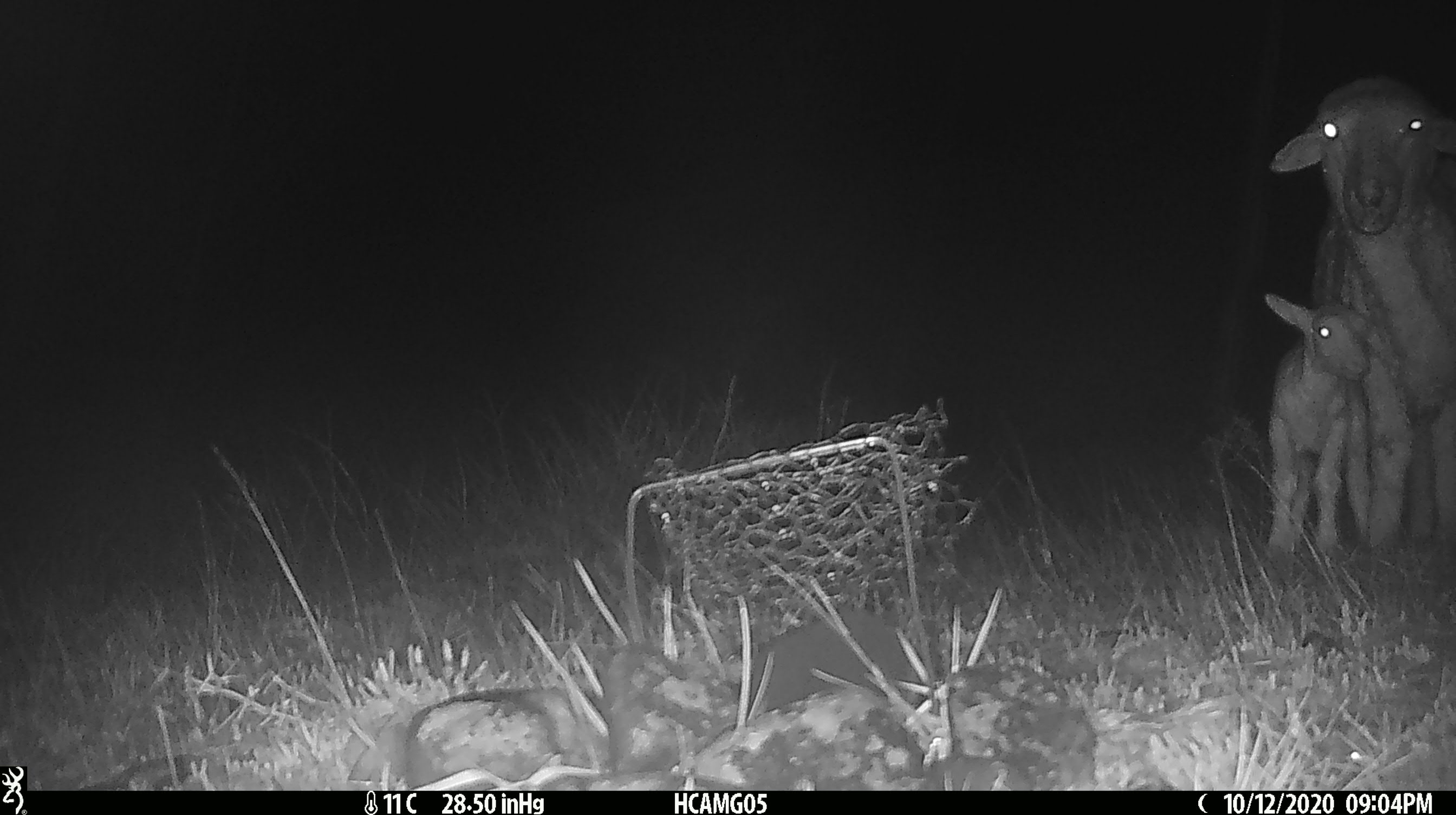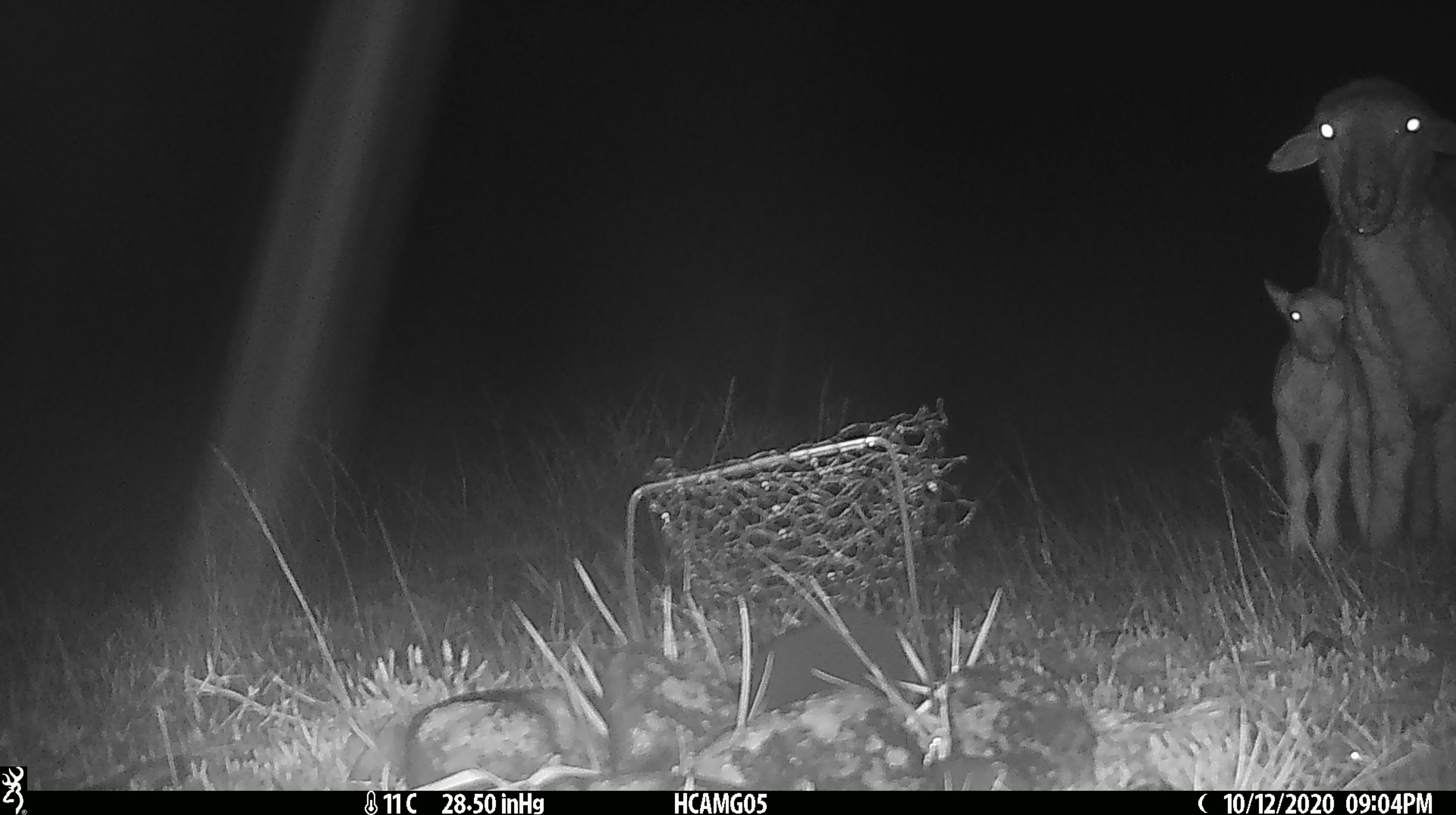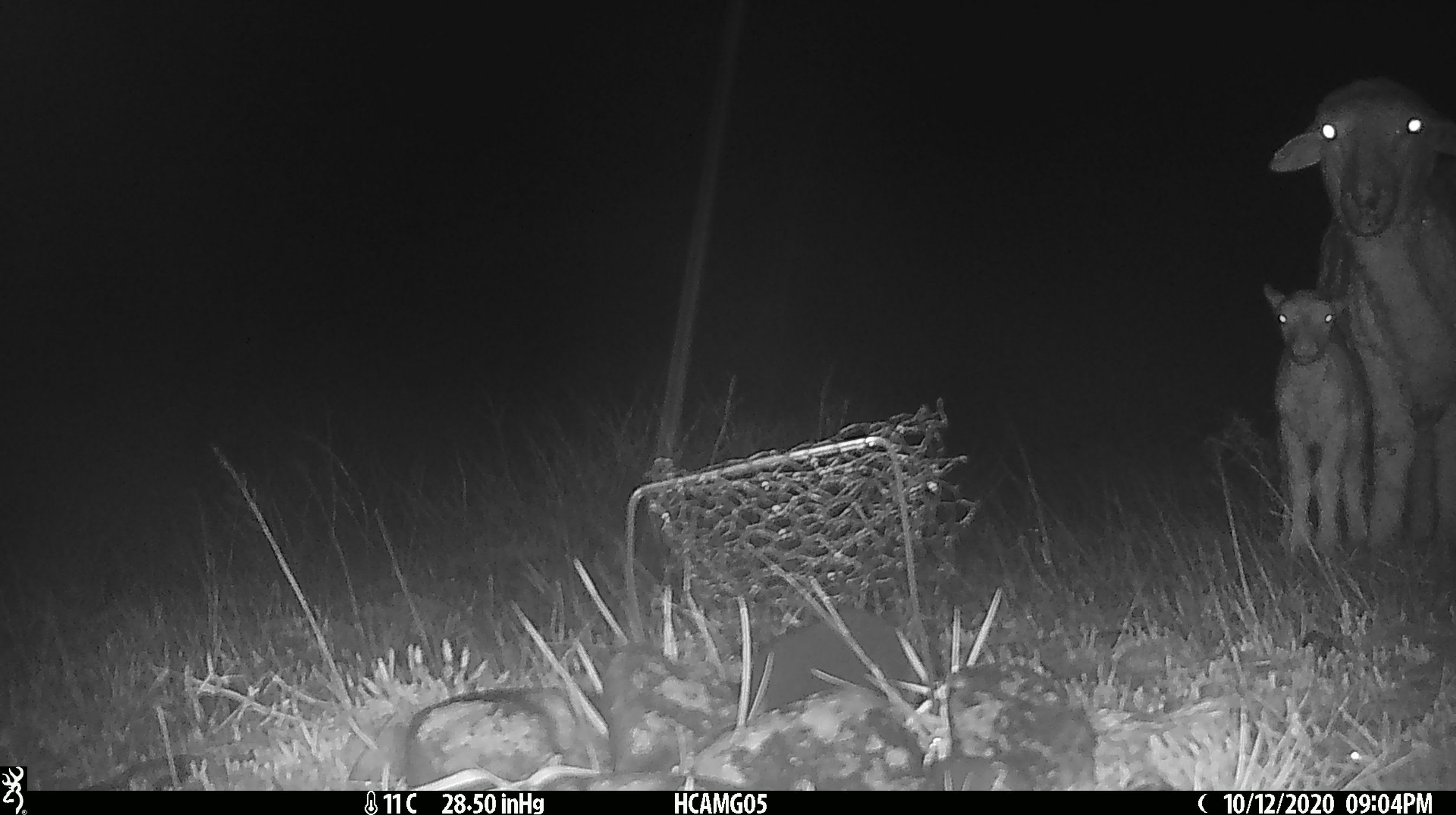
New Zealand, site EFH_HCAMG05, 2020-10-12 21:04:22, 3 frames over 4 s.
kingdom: Animalia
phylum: Chordata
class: Mammalia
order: Artiodactyla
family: Bovidae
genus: Ovis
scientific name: Ovis aries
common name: domestic sheep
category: sheep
Sheep (domestic sheep) (Ovis aries).